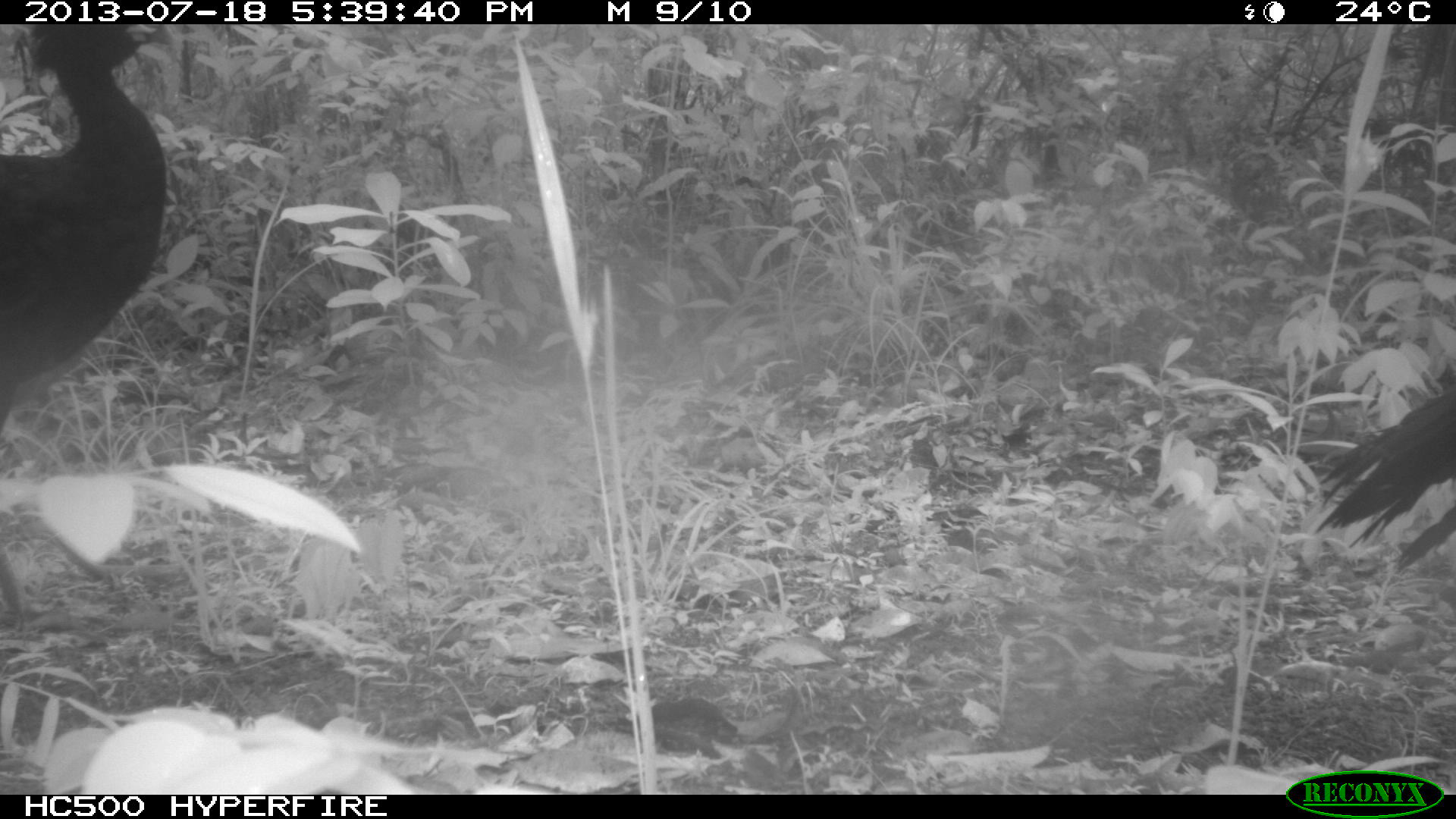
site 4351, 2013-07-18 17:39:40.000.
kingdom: Animalia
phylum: Chordata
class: Aves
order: Galliformes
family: Cracidae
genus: Crax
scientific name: Crax rubra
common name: great curassow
Crax rubra (great curassow), count 3.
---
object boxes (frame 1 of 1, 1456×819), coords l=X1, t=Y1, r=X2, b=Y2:
crax rubra: l=0, t=24, r=168, b=415; l=1305, t=381, r=1453, b=569